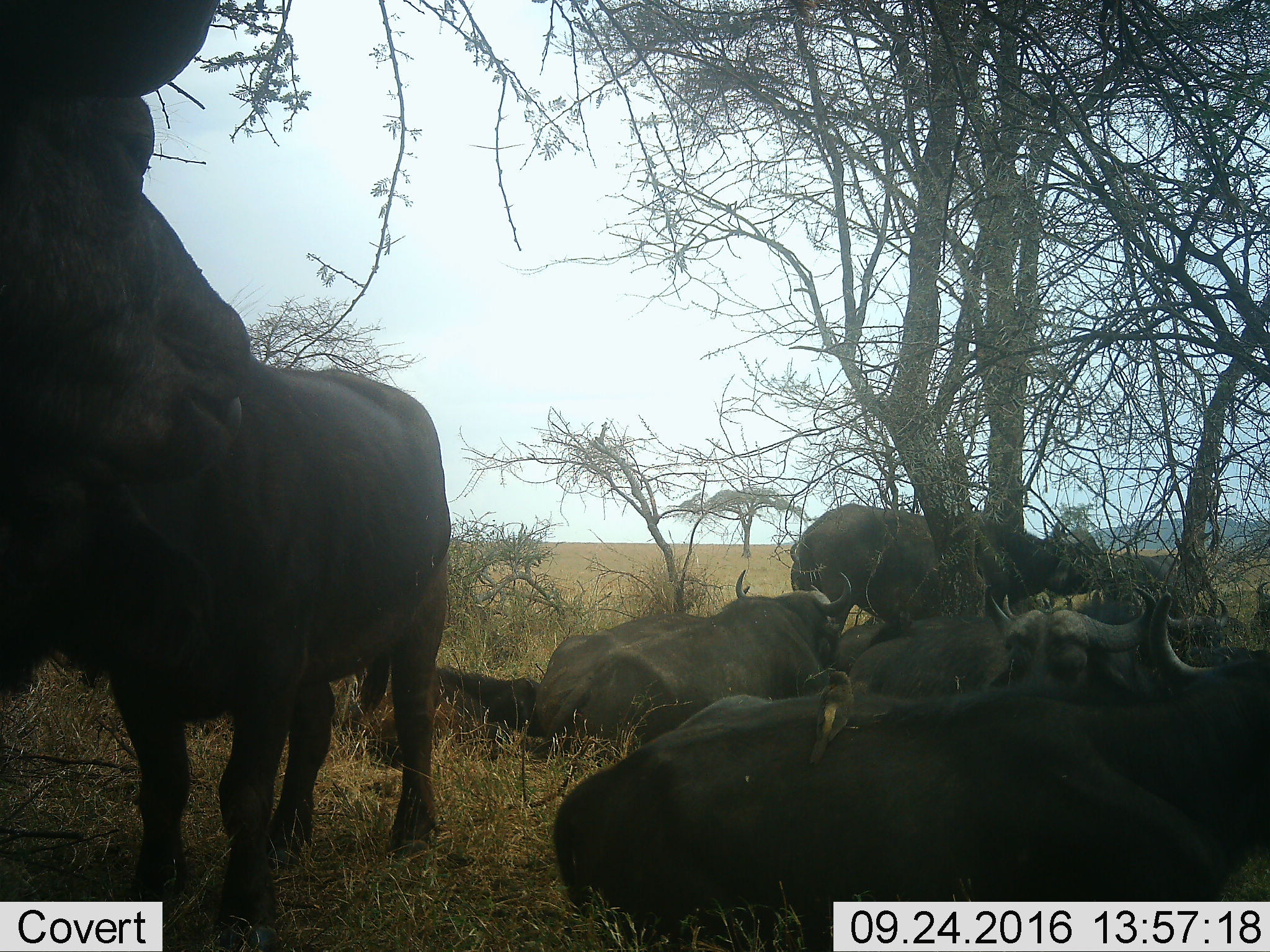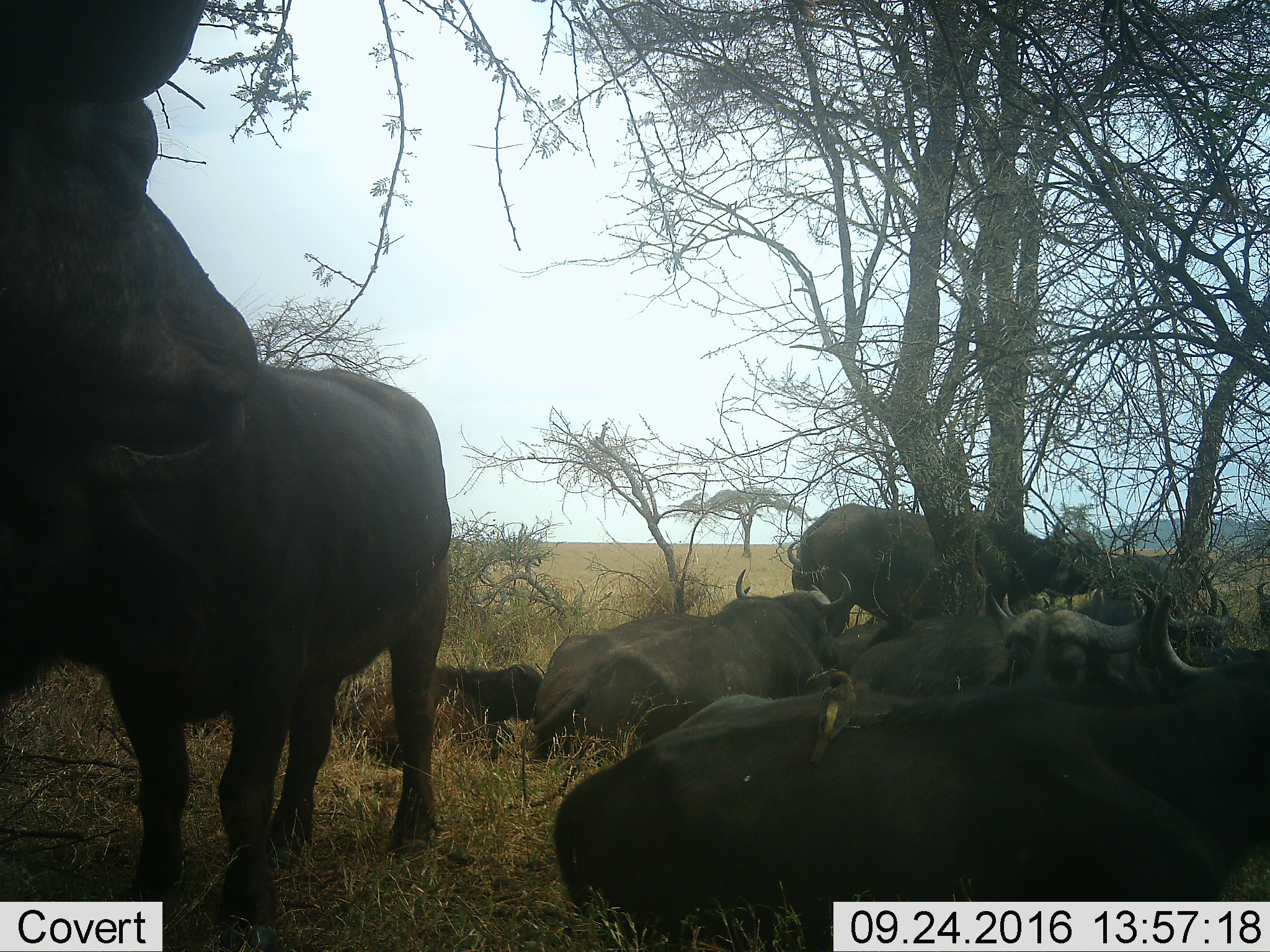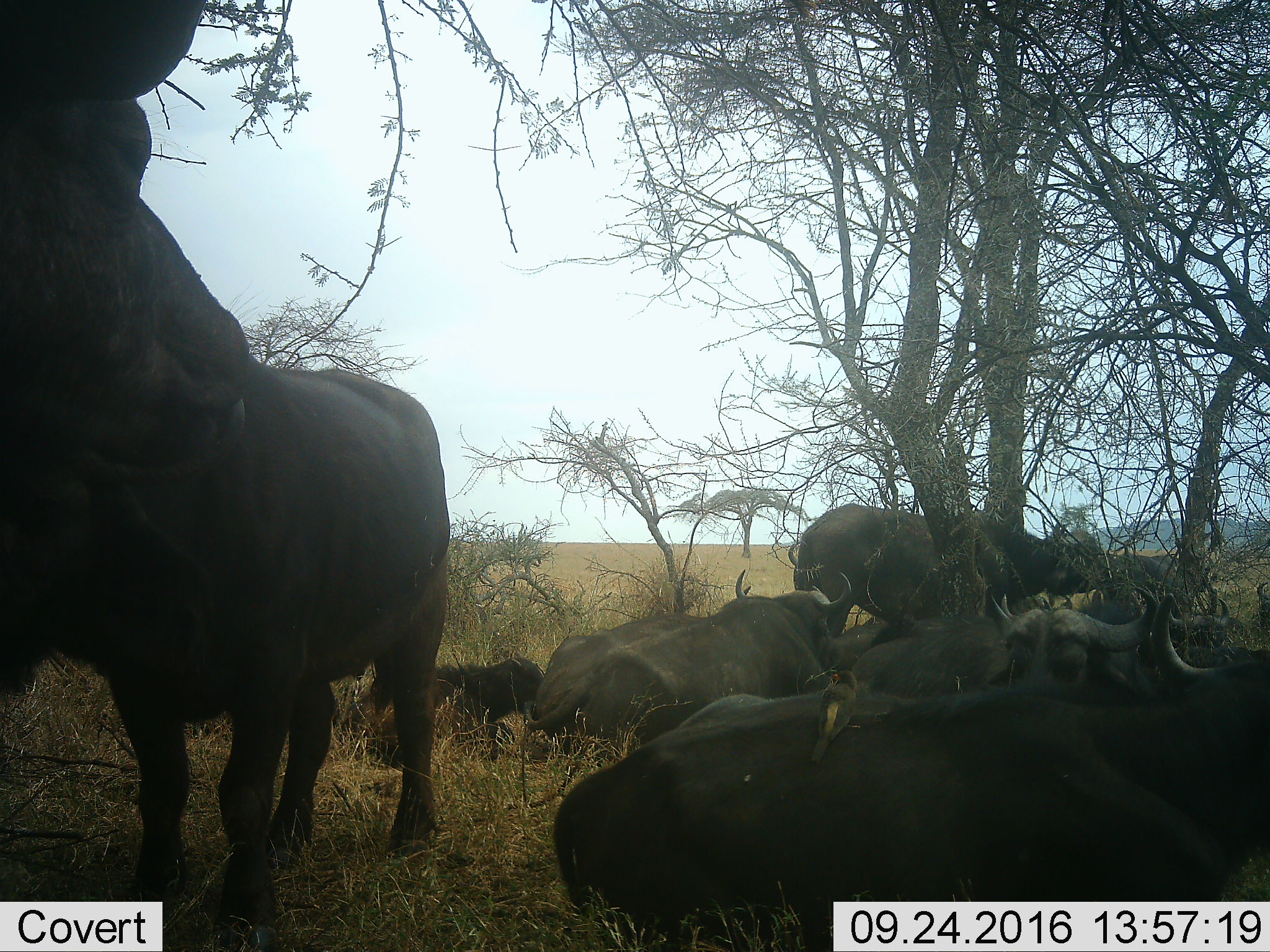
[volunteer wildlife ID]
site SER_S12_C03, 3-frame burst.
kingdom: Animalia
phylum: Chordata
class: Mammalia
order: Artiodactyla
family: Bovidae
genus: Syncerus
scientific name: Syncerus caffer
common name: african buffalo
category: buffalo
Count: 11-50.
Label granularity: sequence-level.